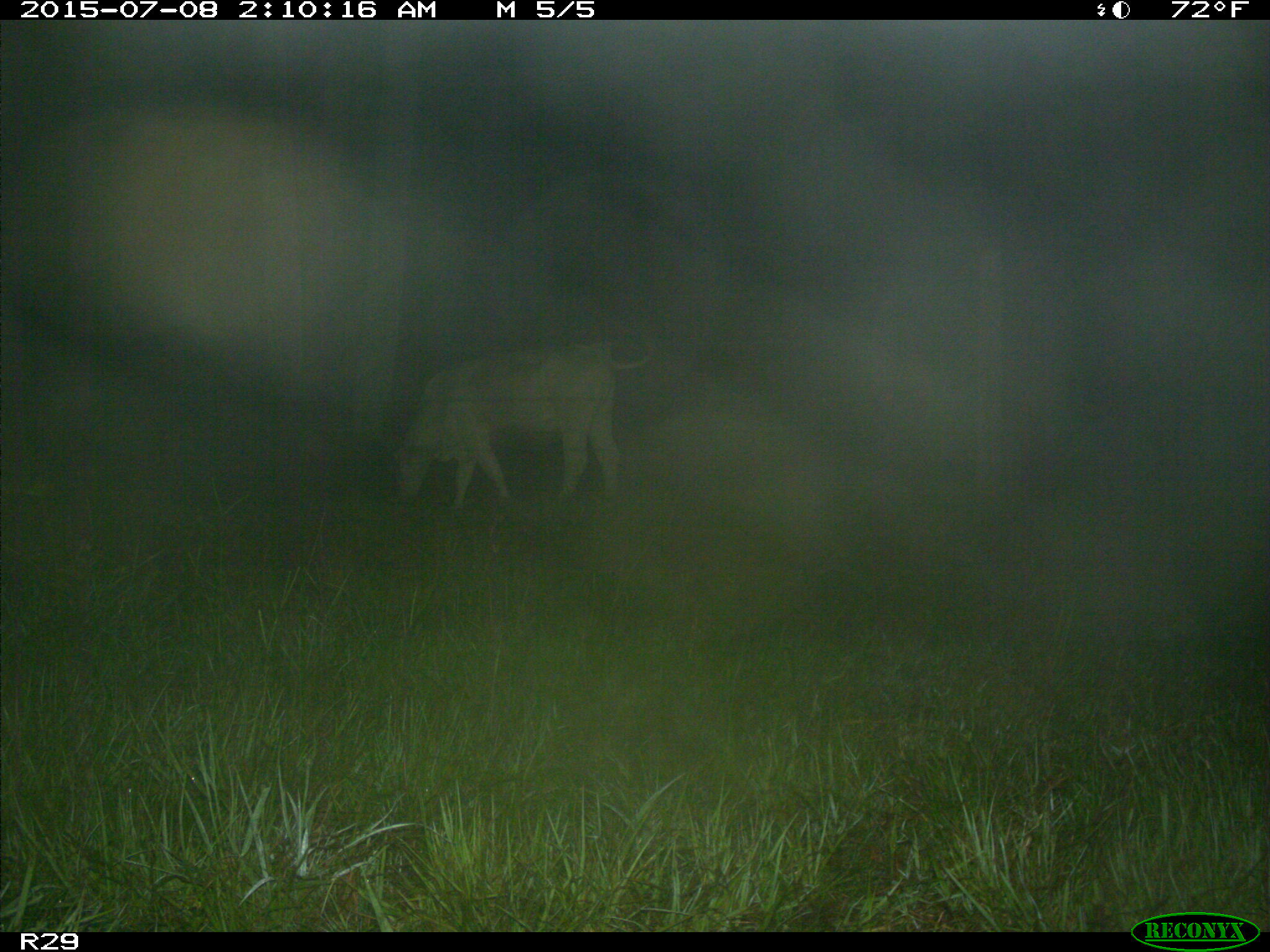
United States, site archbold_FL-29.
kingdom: Animalia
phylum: Chordata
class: Mammalia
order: Artiodactyla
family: Bovidae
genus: Bos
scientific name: Bos taurus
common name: domestic cow